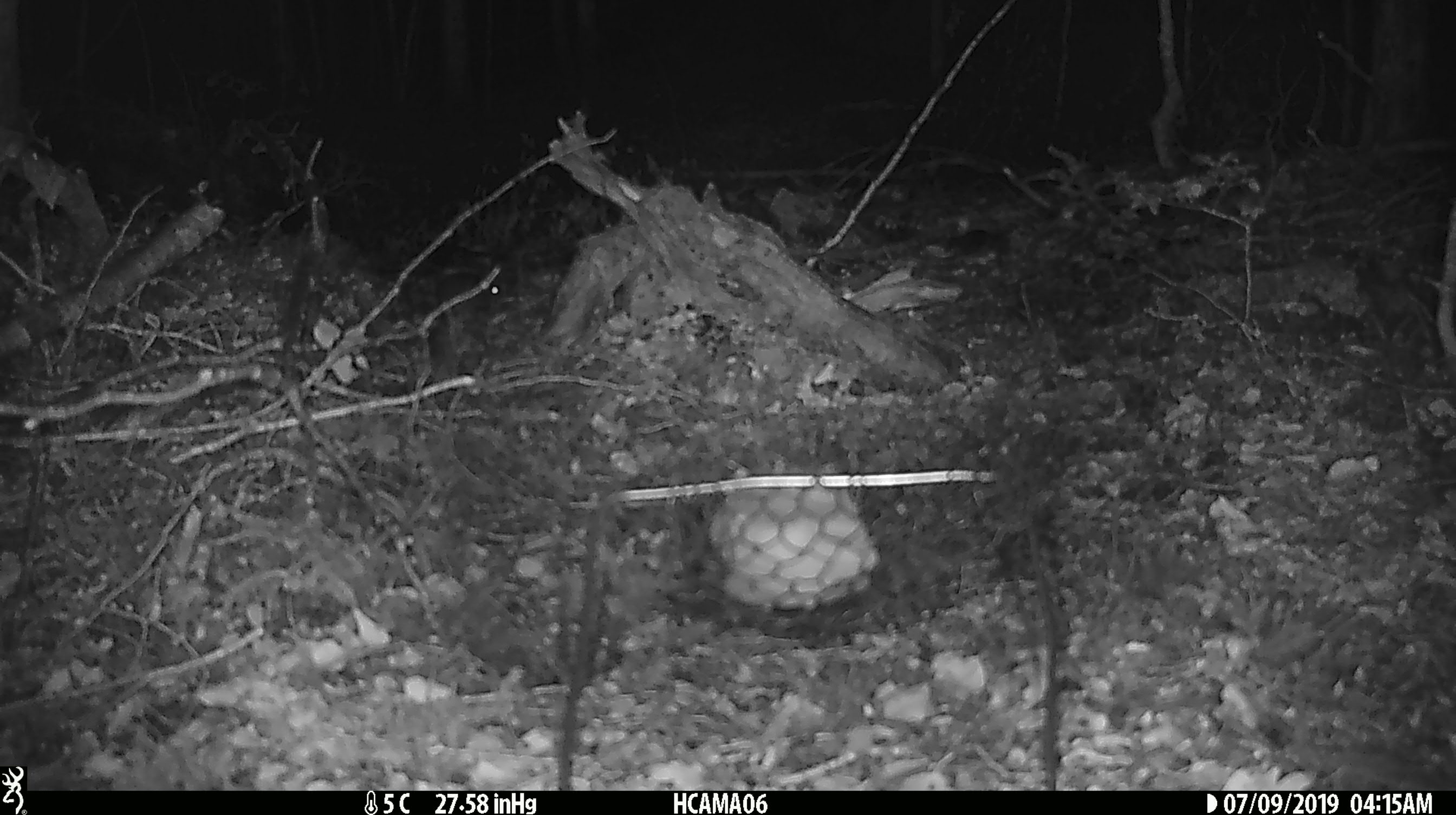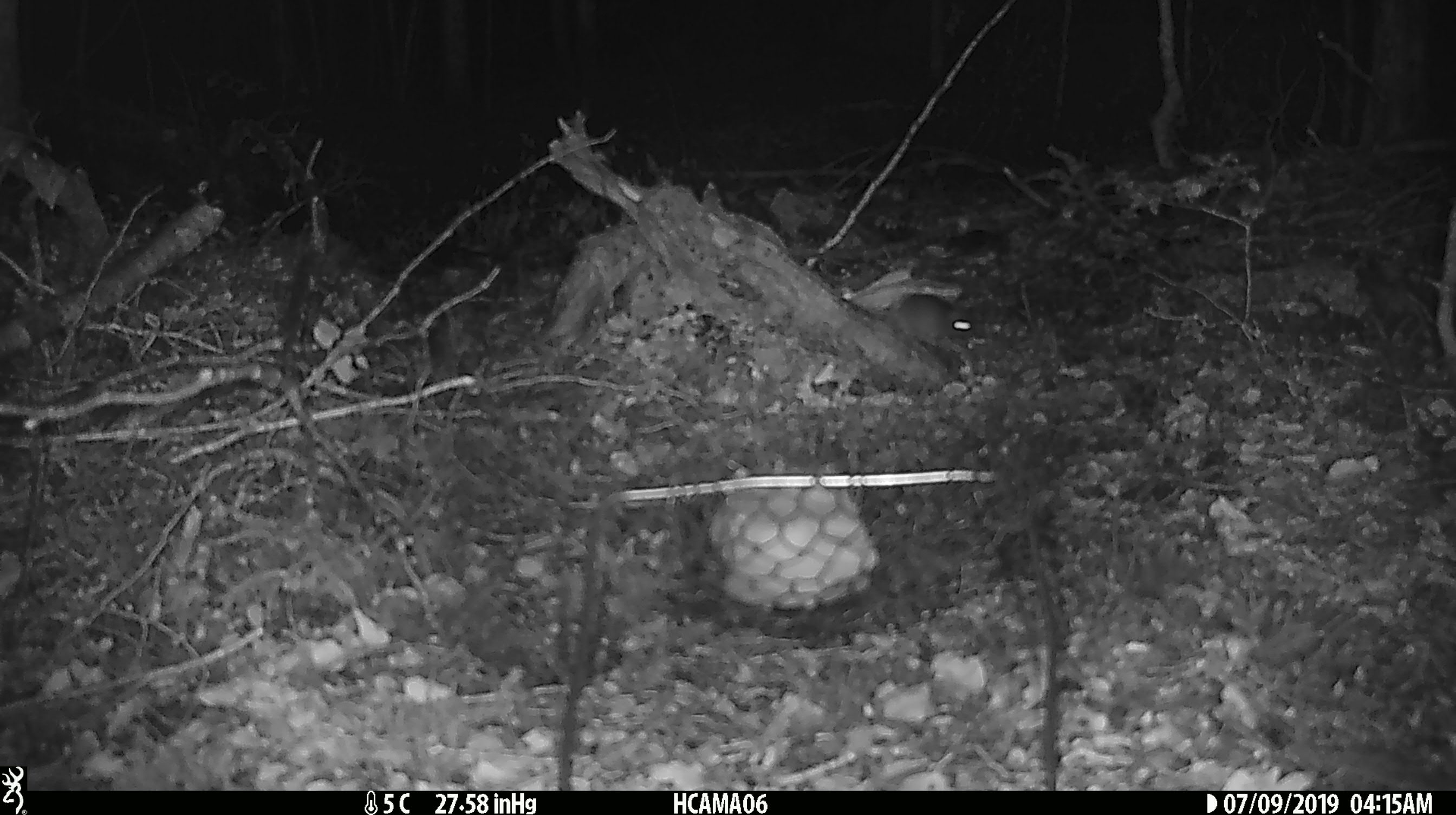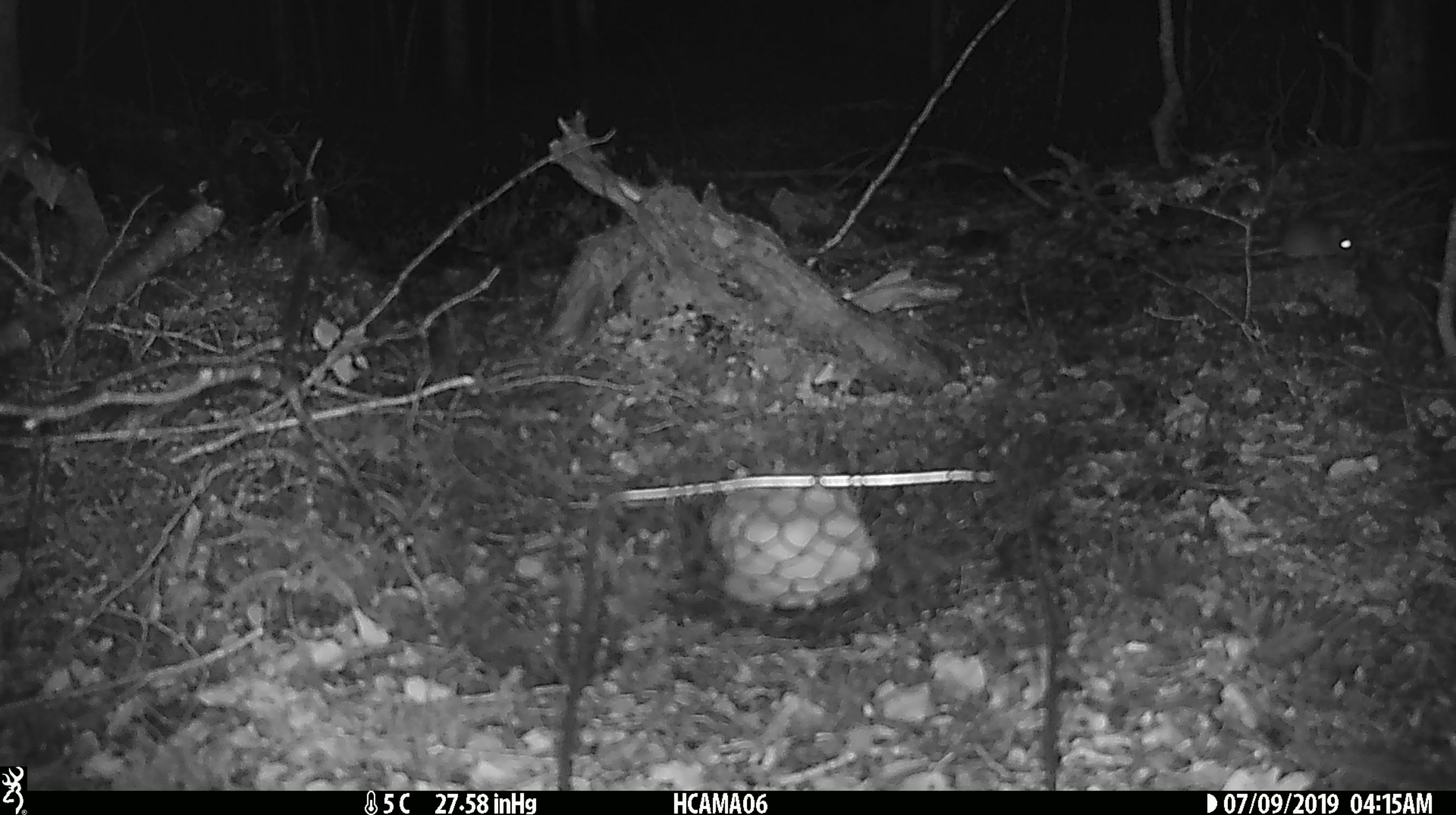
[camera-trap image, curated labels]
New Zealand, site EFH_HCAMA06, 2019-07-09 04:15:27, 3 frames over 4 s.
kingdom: Animalia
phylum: Chordata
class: Mammalia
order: Rodentia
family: Muridae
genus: Mus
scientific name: Mus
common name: mouse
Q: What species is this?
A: Mouse (Mus).